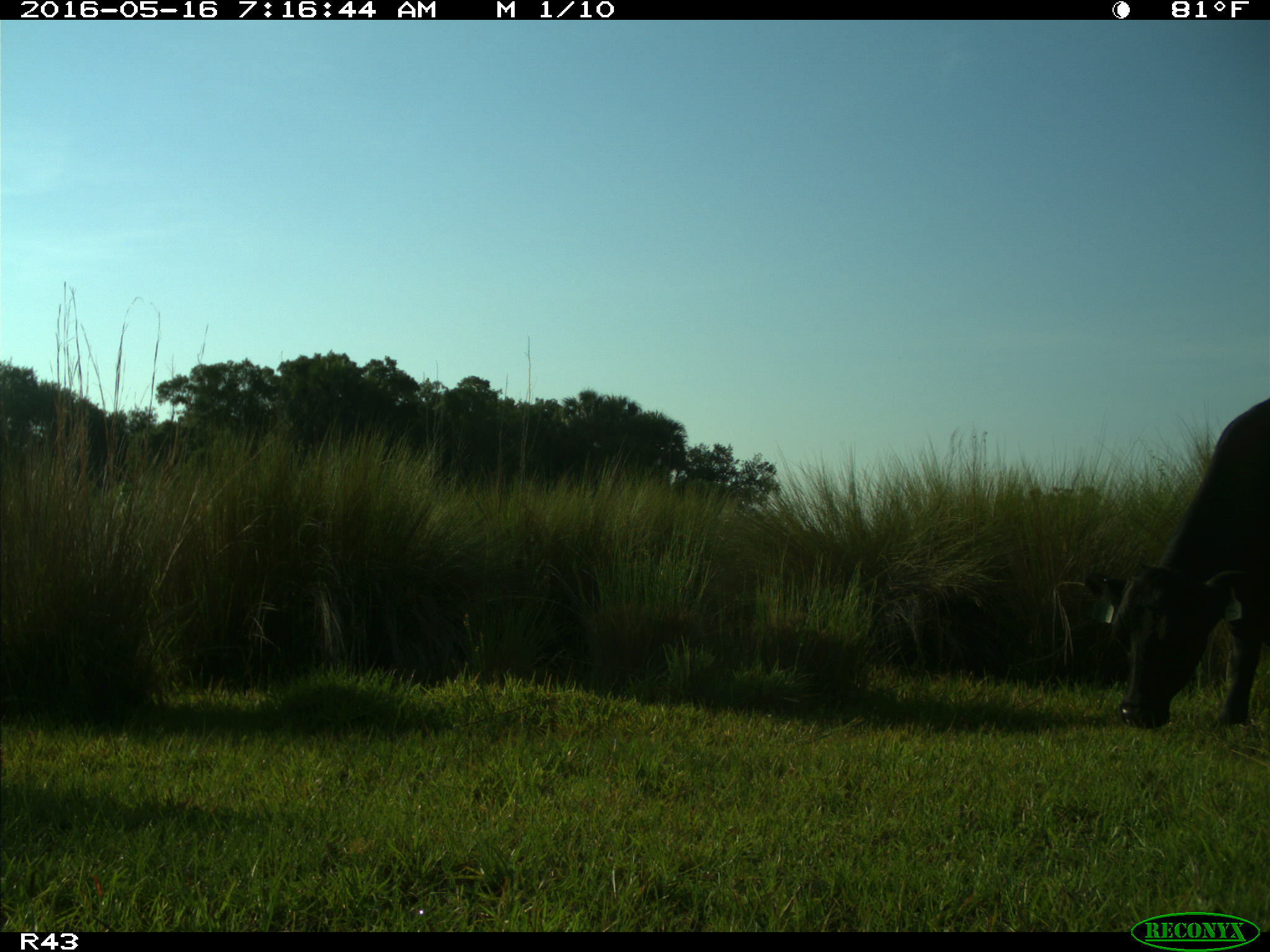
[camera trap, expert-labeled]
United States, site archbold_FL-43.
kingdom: Animalia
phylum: Chordata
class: Mammalia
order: Artiodactyla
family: Bovidae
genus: Bos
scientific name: Bos taurus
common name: domestic cow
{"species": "Bos taurus (domestic cow)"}